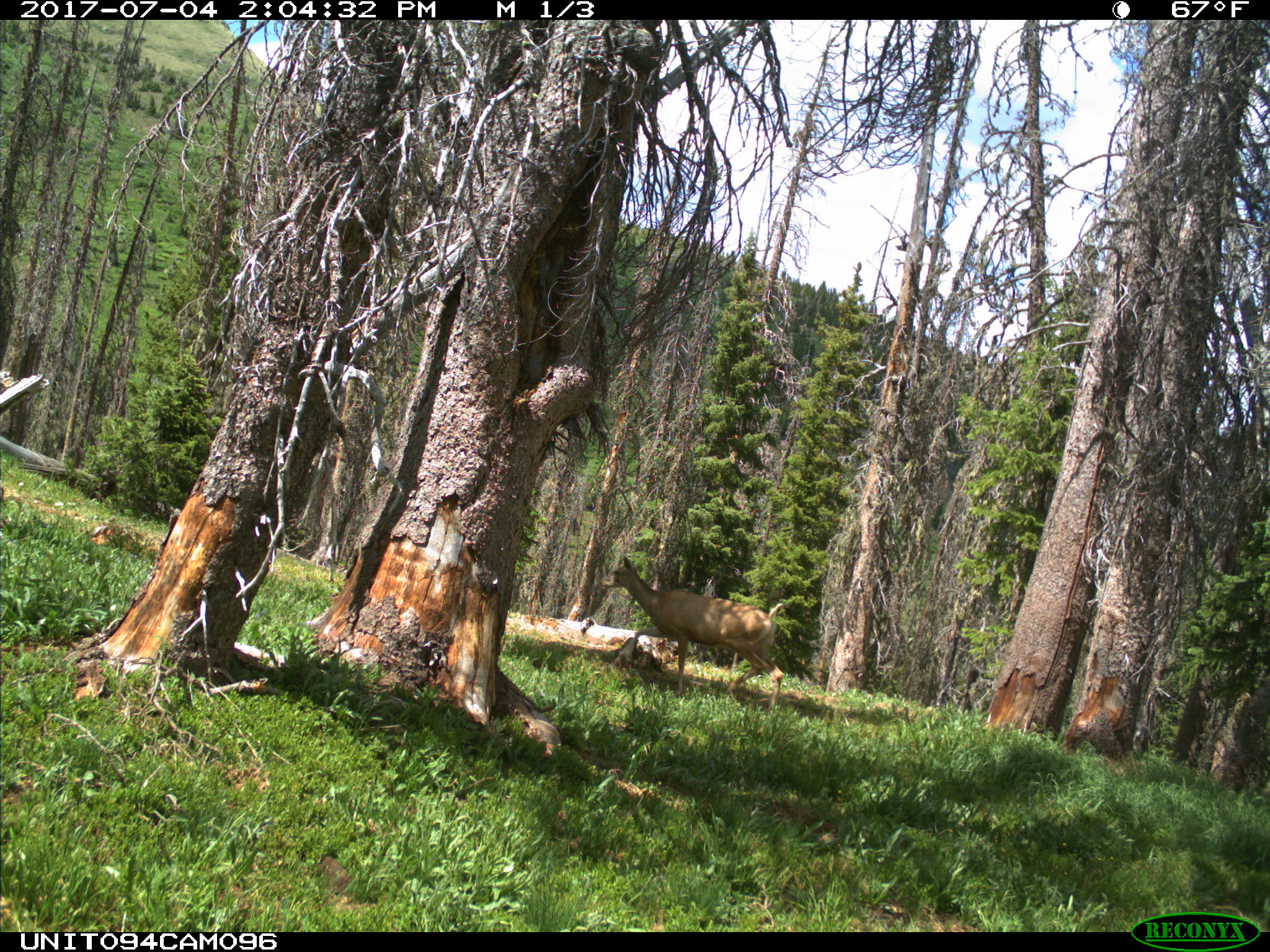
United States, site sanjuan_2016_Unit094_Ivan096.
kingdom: Animalia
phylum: Chordata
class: Mammalia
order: Artiodactyla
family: Cervidae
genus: Odocoileus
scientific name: Odocoileus hemionus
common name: mule deer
Odocoileus hemionus (mule deer).